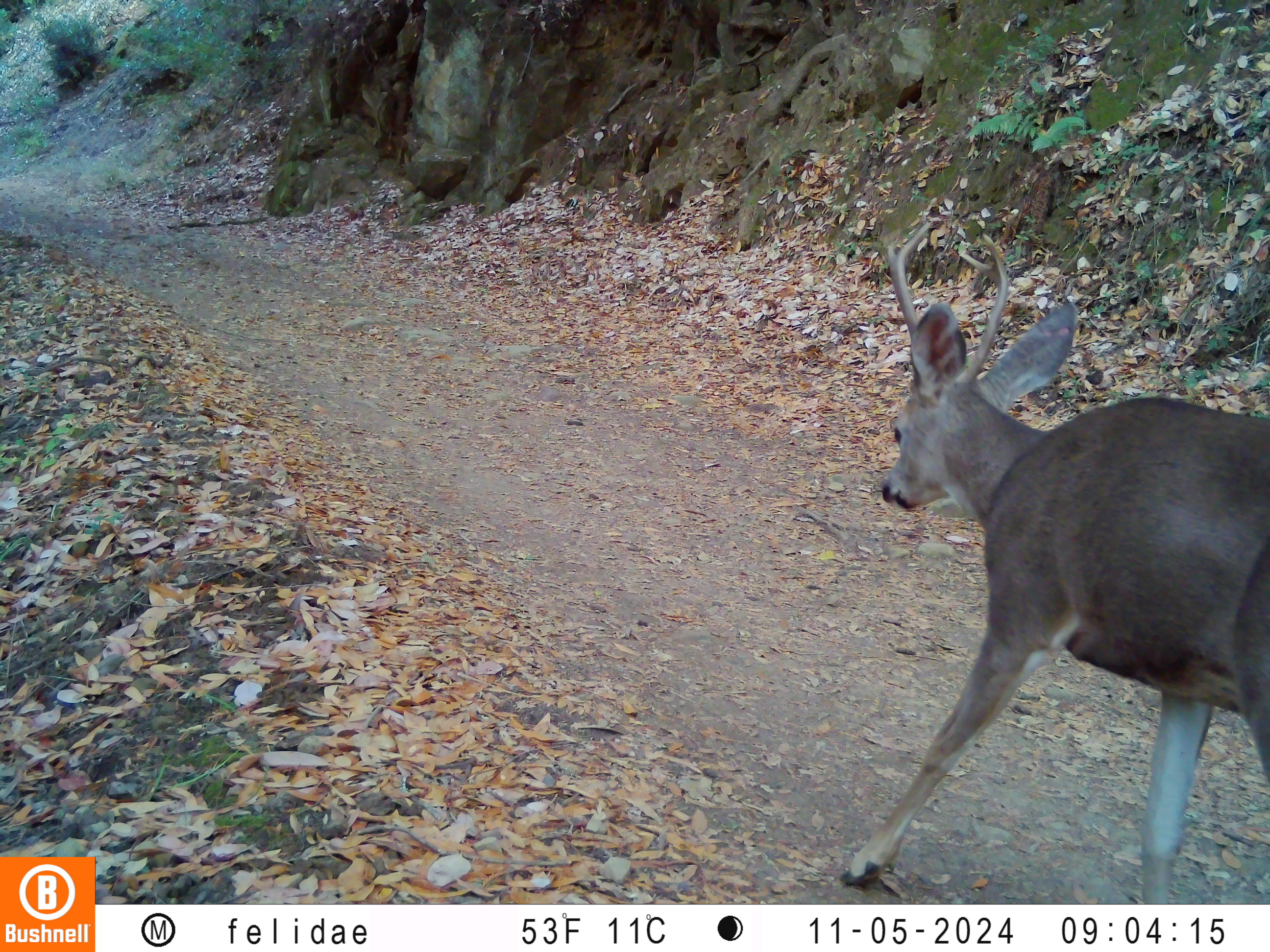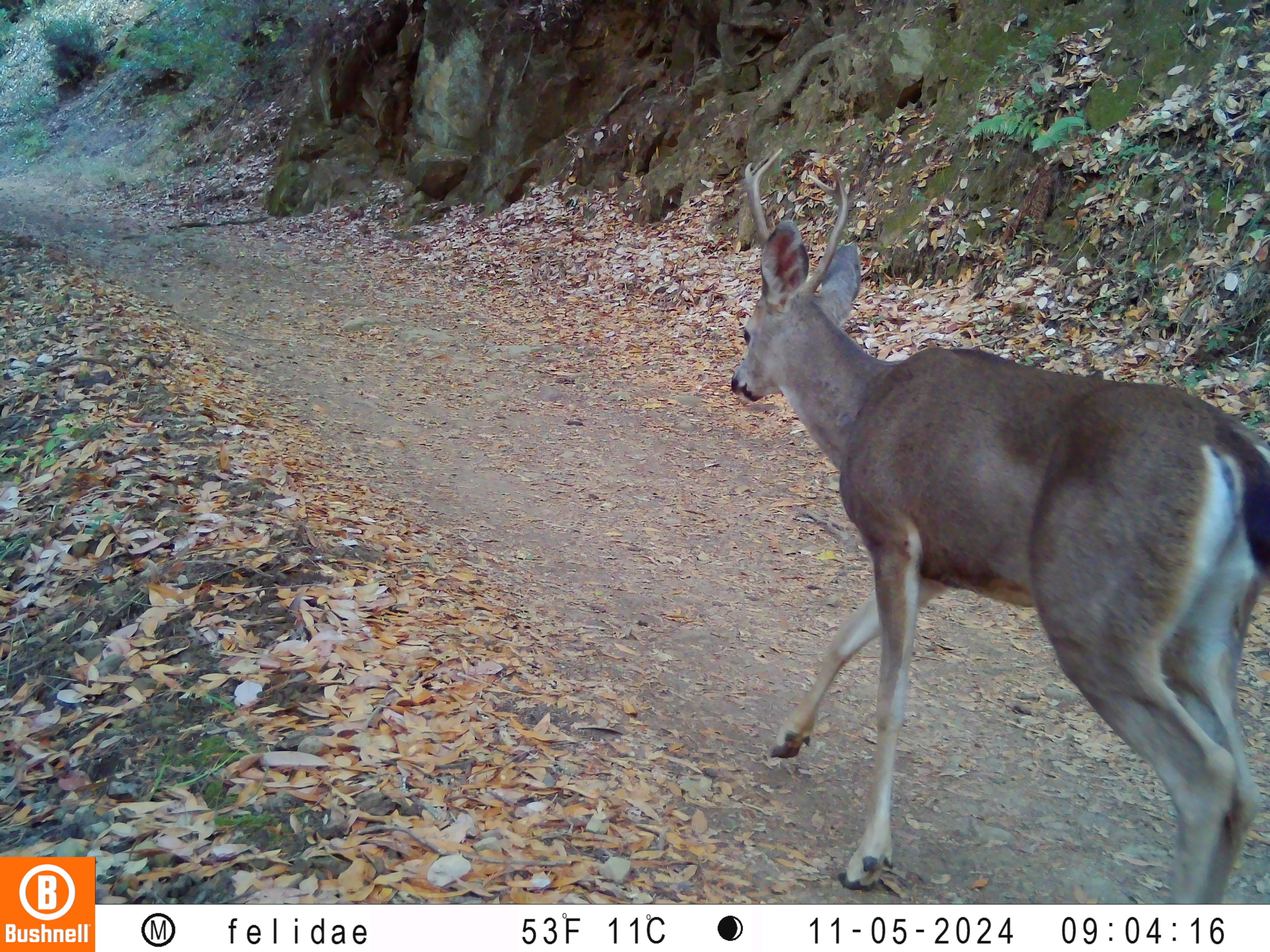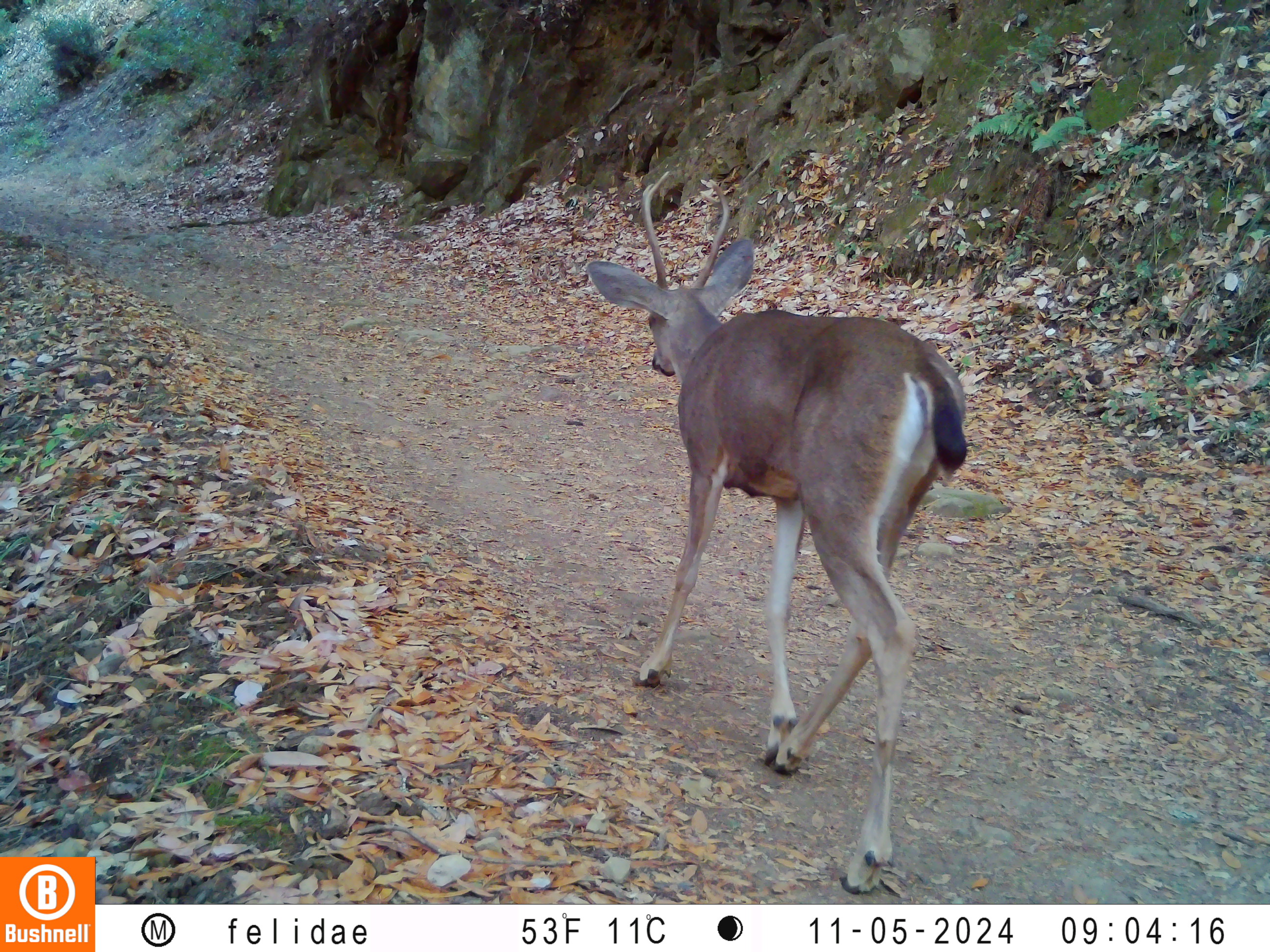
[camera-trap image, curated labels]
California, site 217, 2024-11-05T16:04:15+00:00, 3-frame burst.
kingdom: Animalia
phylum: Chordata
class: Mammalia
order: Artiodactyla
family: Cervidae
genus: Odocoileus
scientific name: Odocoileus hemionus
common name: mule deer